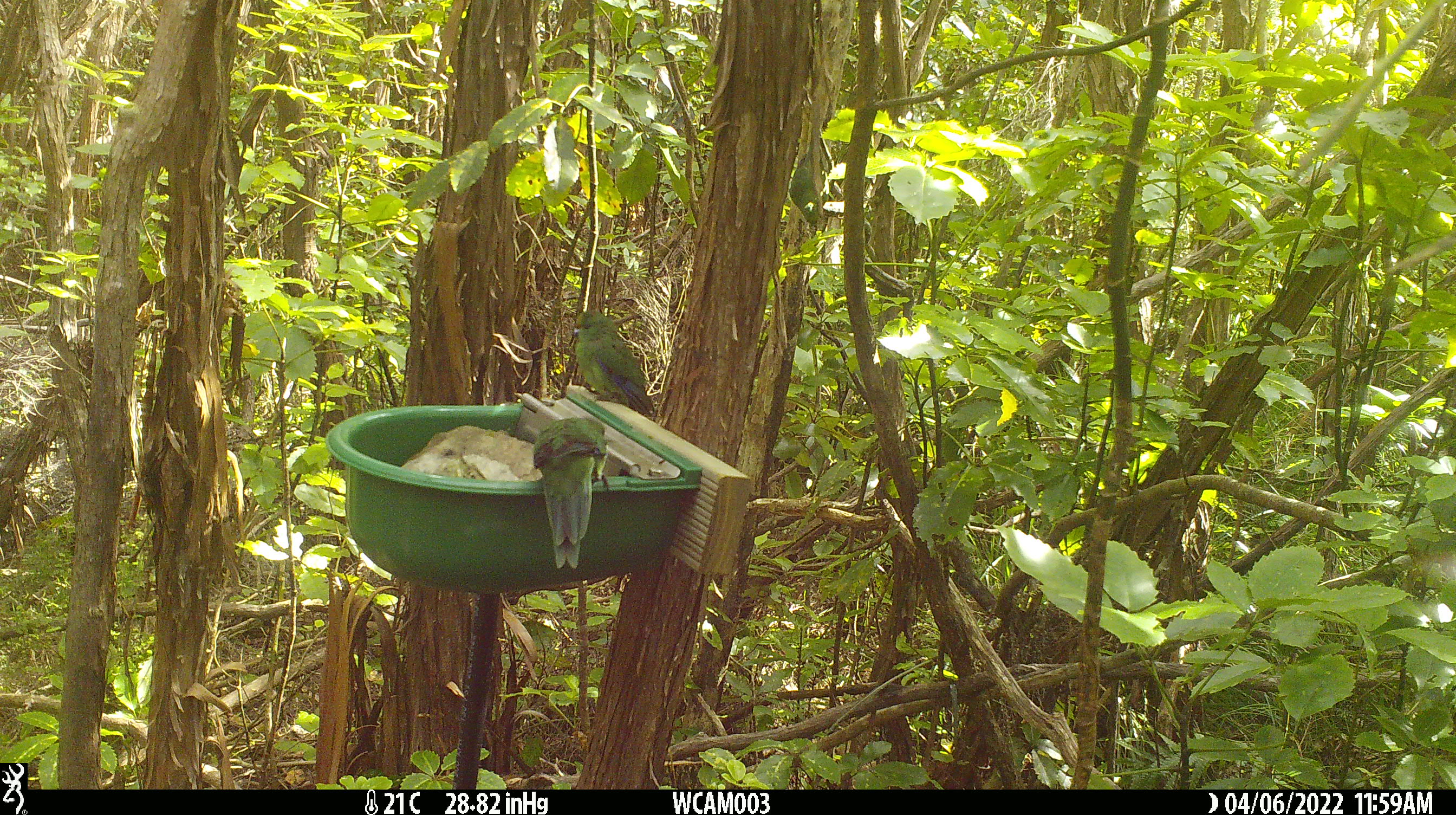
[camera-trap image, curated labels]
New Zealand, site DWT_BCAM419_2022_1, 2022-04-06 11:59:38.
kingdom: Animalia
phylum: Chordata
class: Aves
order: Psittaciformes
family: Psittaculidae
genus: Cyanoramphus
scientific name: Cyanoramphus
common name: parakeet